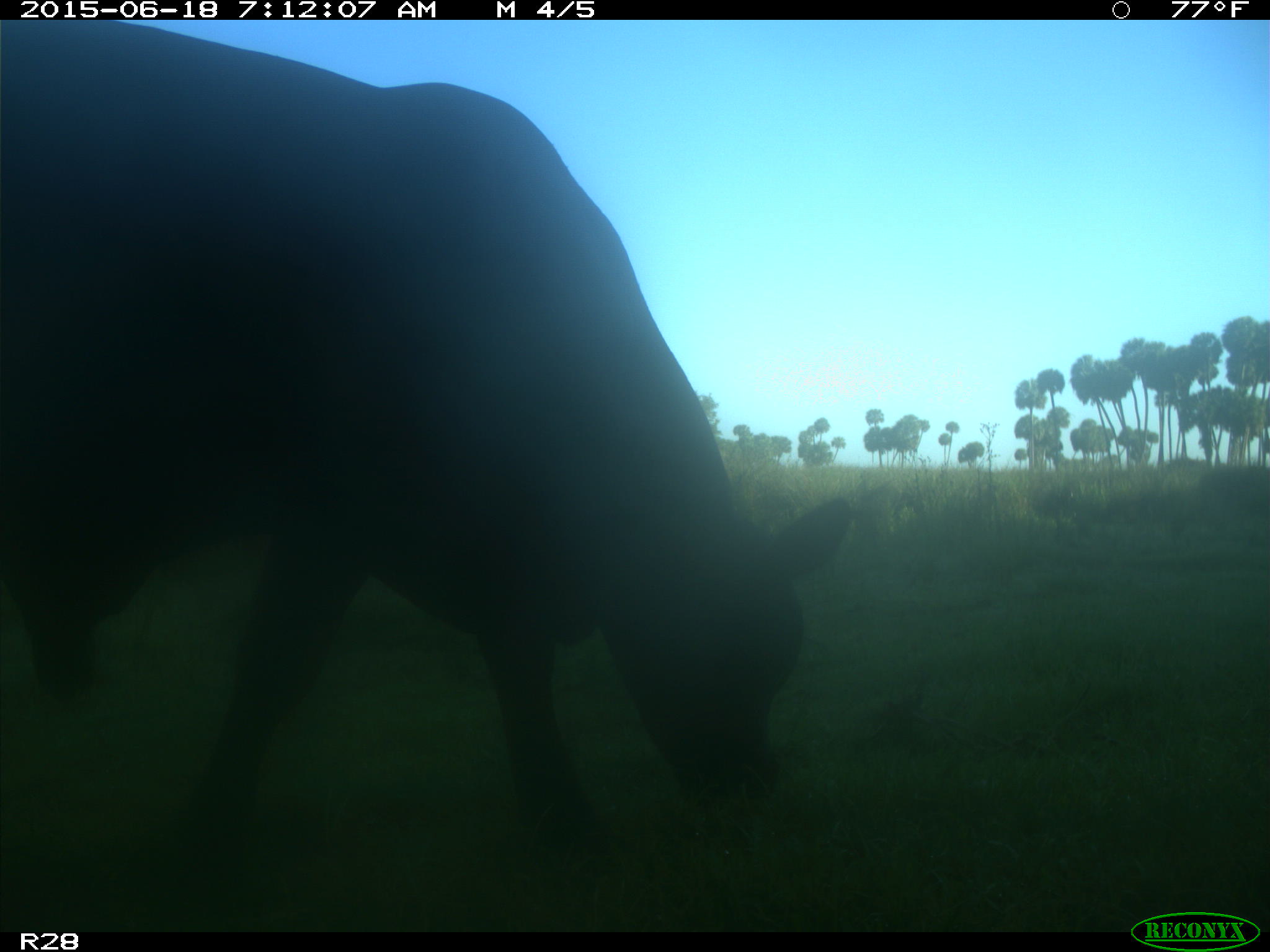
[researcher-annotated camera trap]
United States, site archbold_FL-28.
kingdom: Animalia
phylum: Chordata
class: Mammalia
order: Artiodactyla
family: Bovidae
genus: Bos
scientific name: Bos taurus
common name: domestic cow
Bos taurus (domestic cow).